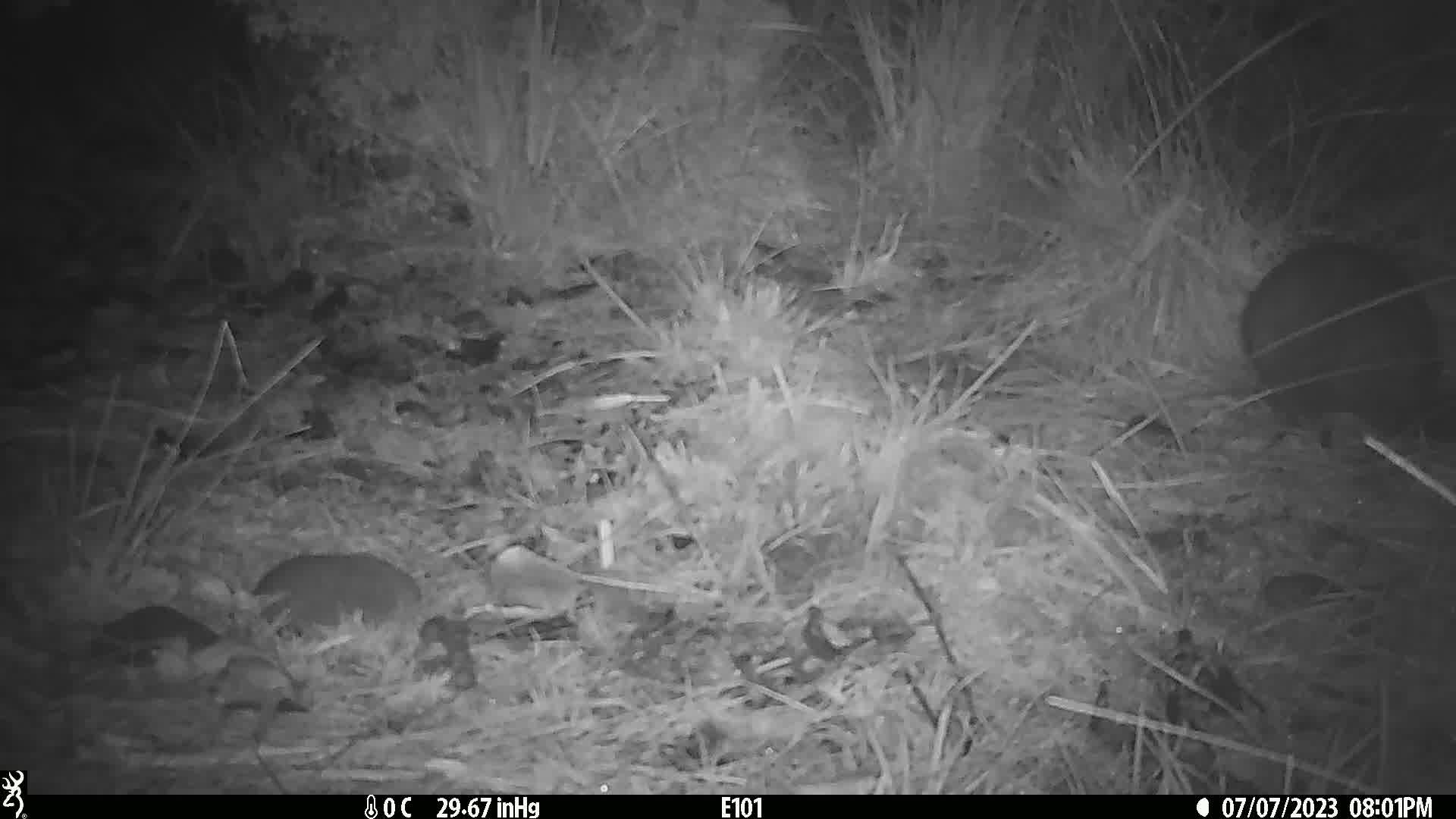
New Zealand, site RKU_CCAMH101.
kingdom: Animalia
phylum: Chordata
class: Mammalia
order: Diprotodontia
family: Phalangeridae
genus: Trichosurus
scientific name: Trichosurus vulpecula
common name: common brushtail possum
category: possum